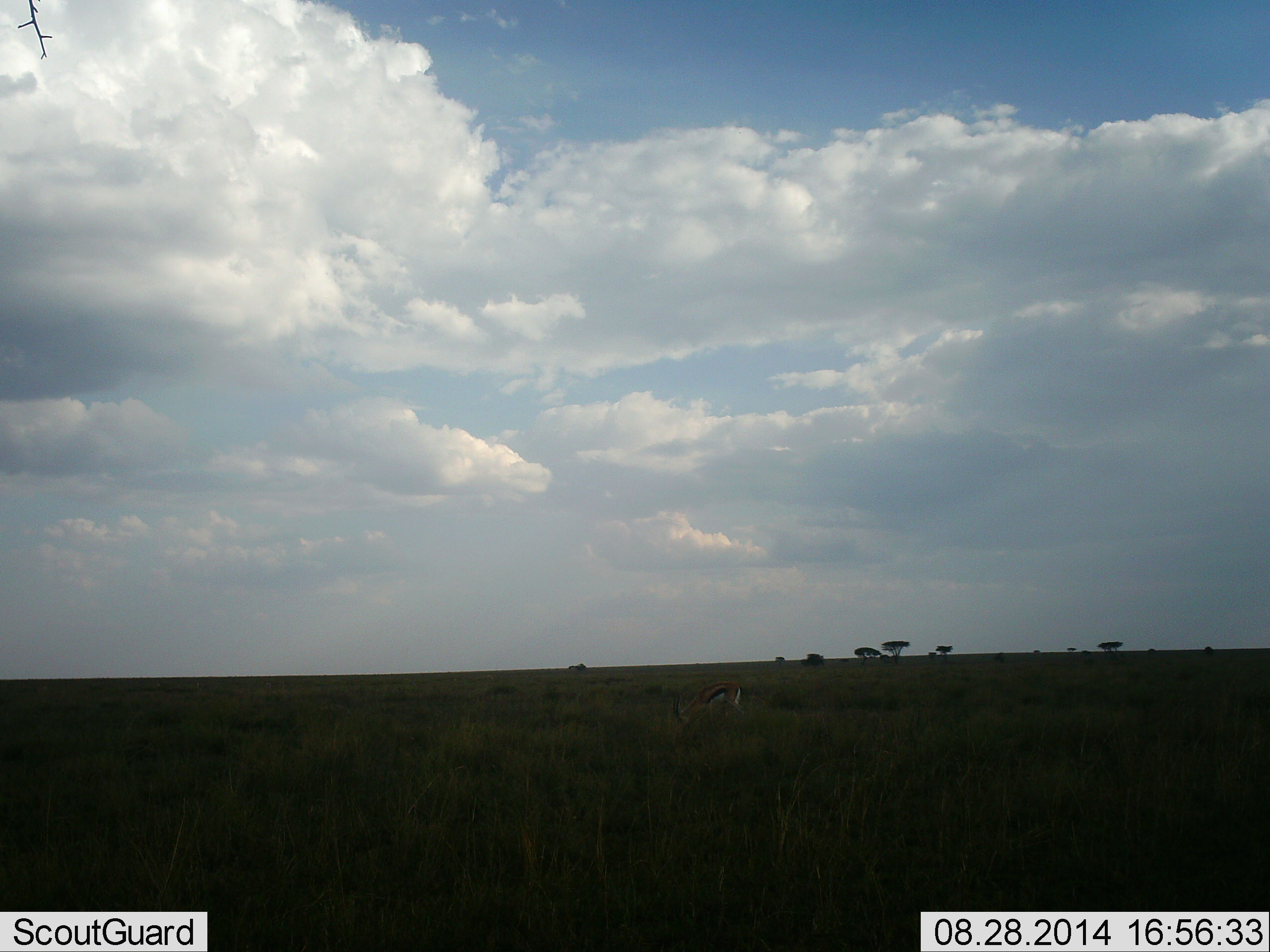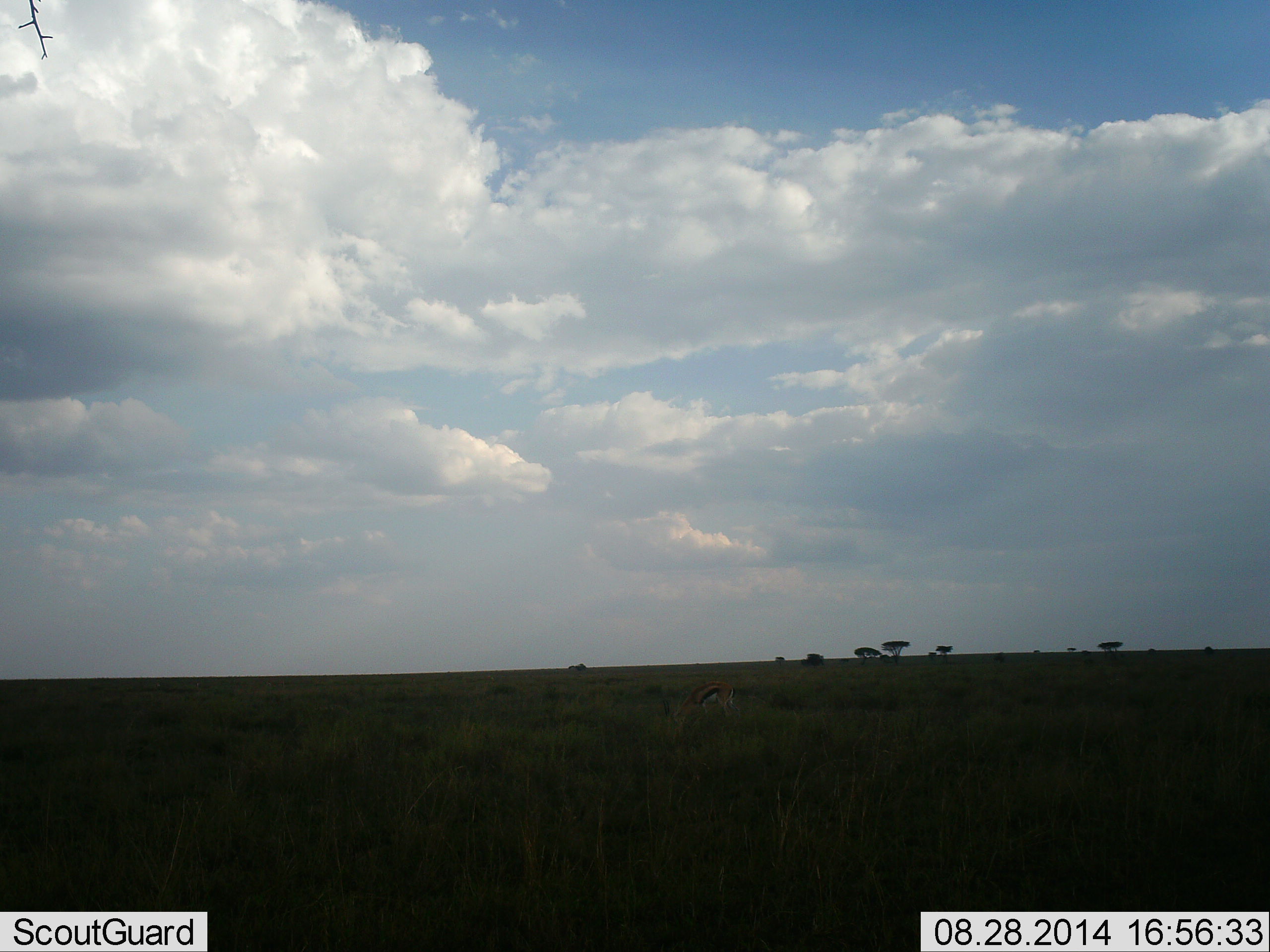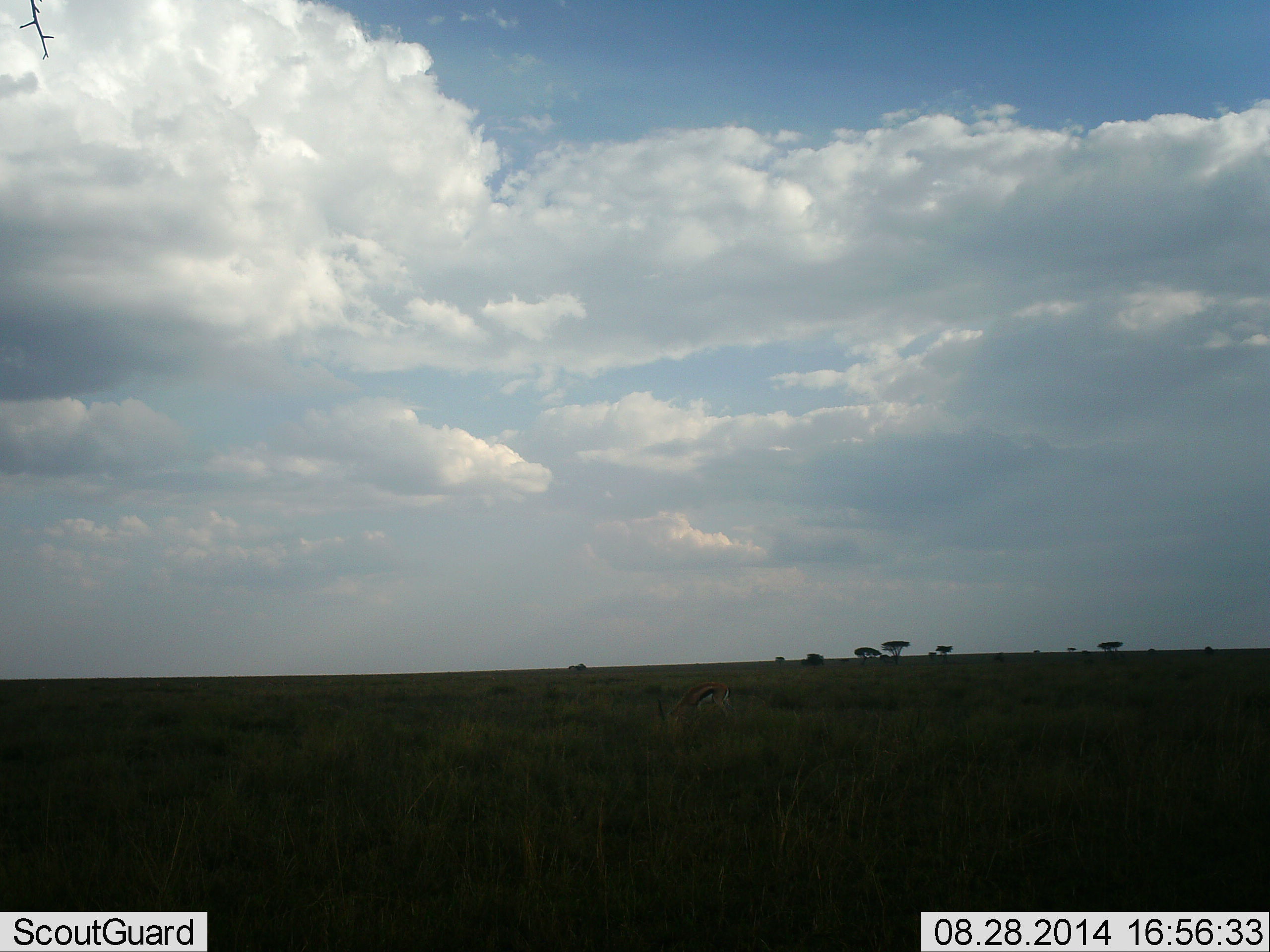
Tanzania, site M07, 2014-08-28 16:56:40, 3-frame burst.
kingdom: Animalia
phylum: Chordata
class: Mammalia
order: Artiodactyla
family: Bovidae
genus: Eudorcas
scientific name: Eudorcas thomsonii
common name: thomson's gazelle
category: gazellethomsons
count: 1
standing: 30%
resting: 0%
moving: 0%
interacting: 0%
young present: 0%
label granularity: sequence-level